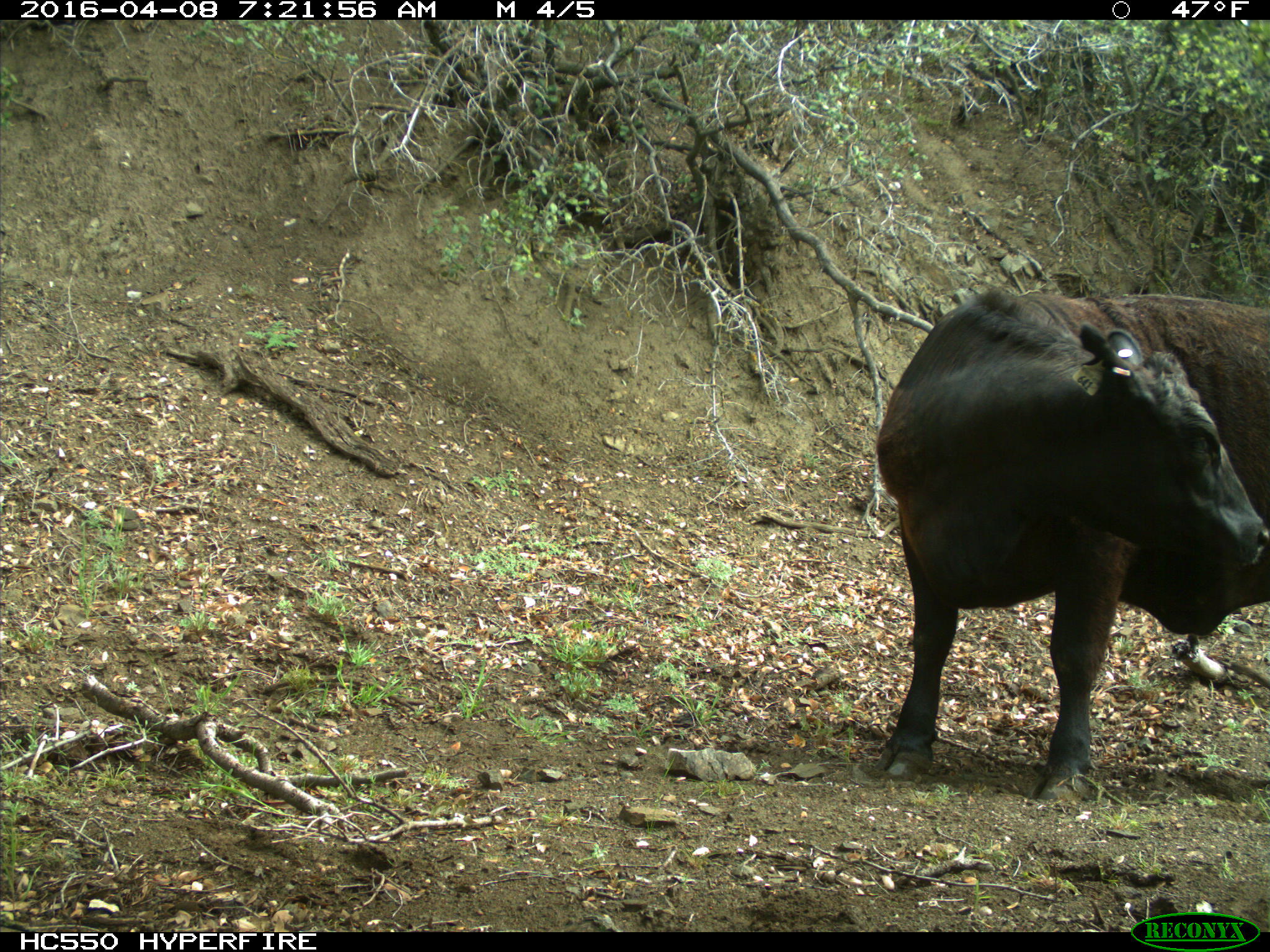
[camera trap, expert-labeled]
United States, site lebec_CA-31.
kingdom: Animalia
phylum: Chordata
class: Mammalia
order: Artiodactyla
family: Bovidae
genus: Bos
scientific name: Bos taurus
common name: domestic cow